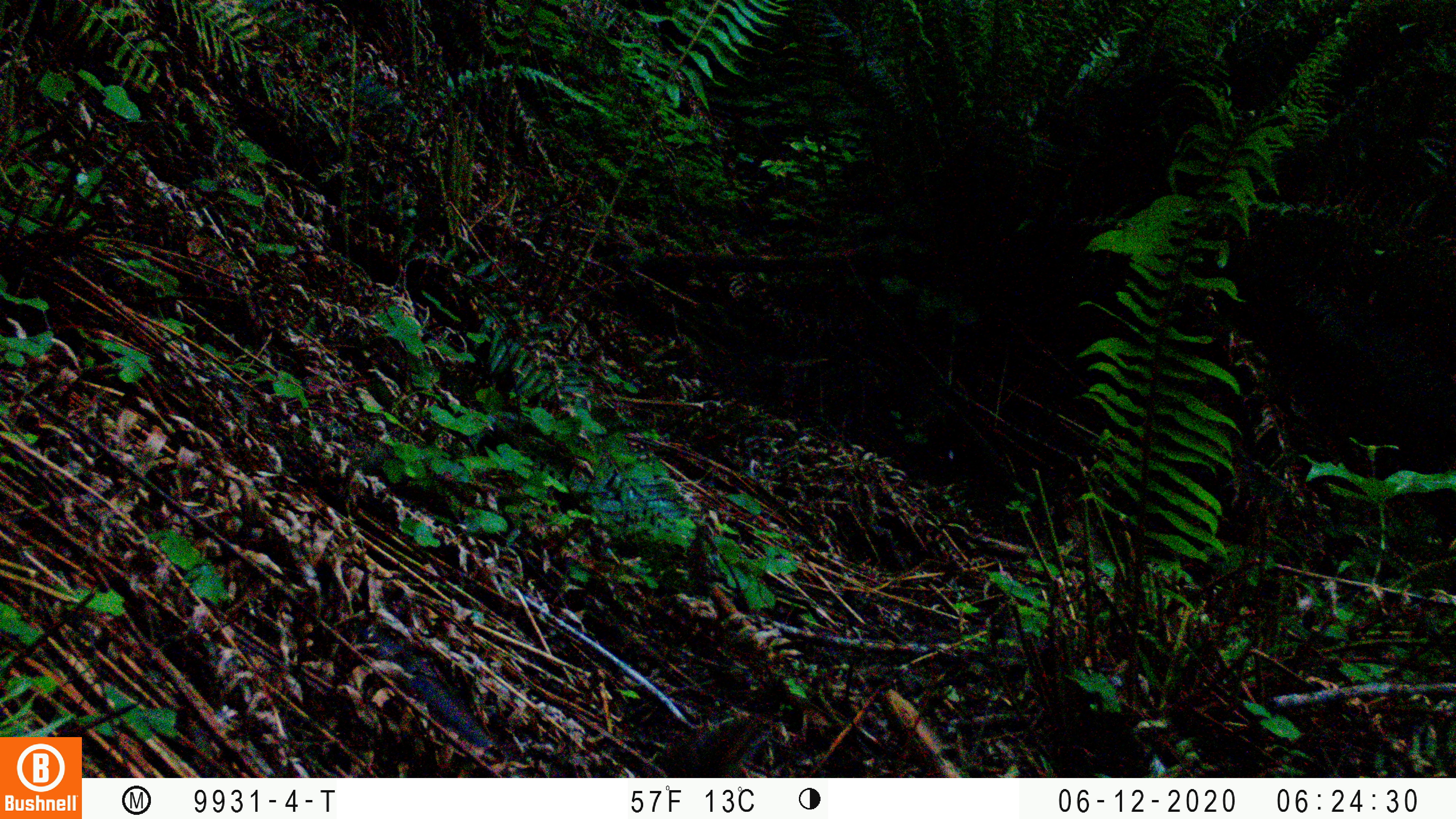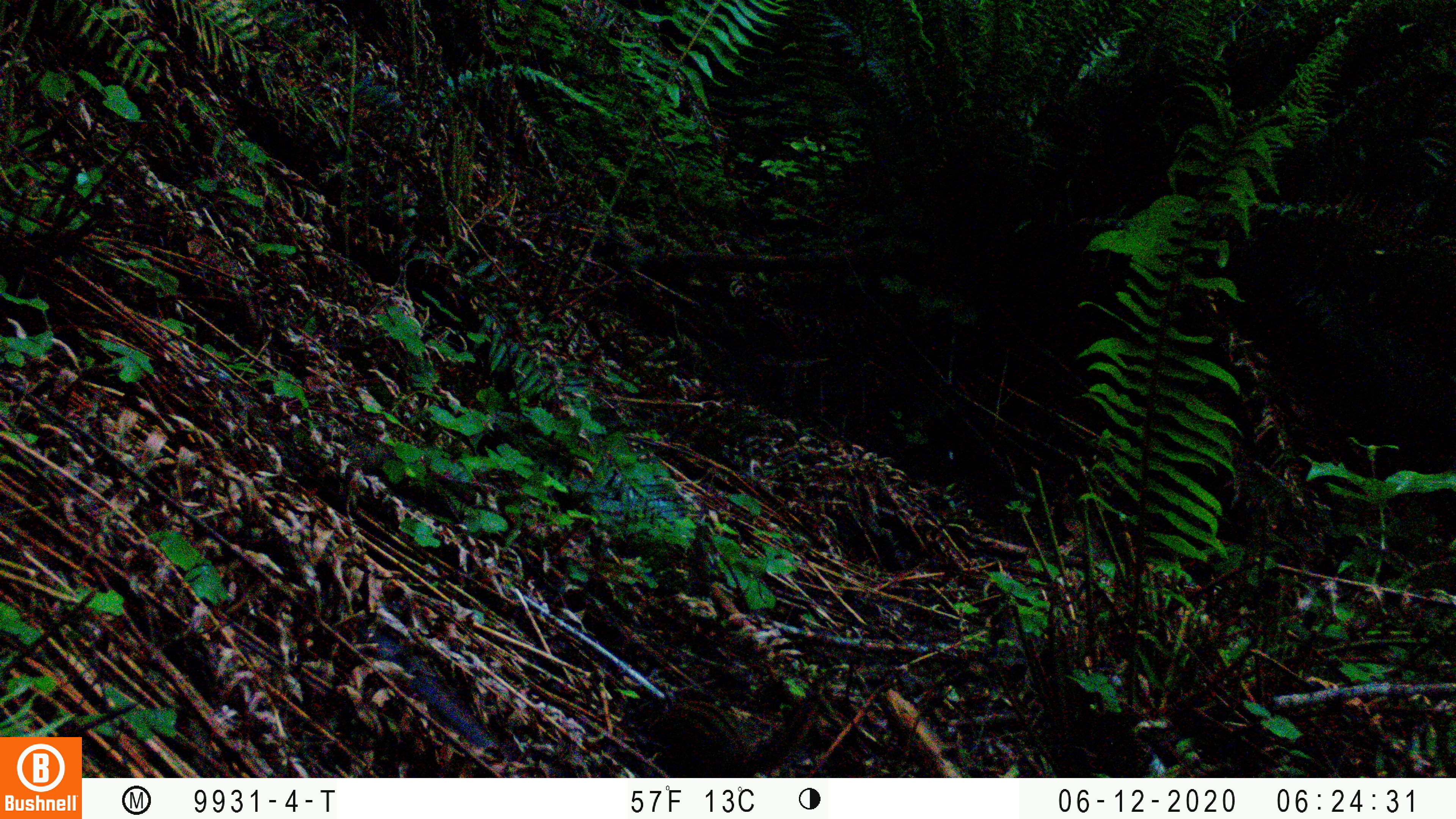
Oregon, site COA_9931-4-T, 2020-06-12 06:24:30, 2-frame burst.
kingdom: Animalia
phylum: Chordata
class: Mammalia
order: Rodentia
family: Sciuridae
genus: Neotamias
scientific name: Neotamias townsendii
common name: townsend's chipmunk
Townsend's chipmunk (Neotamias townsendii).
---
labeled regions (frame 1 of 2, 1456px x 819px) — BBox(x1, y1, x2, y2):
townsend's chipmunk: BBox(662, 707, 773, 774)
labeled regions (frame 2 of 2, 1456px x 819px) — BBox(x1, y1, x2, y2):
townsend's chipmunk: BBox(616, 682, 824, 771)